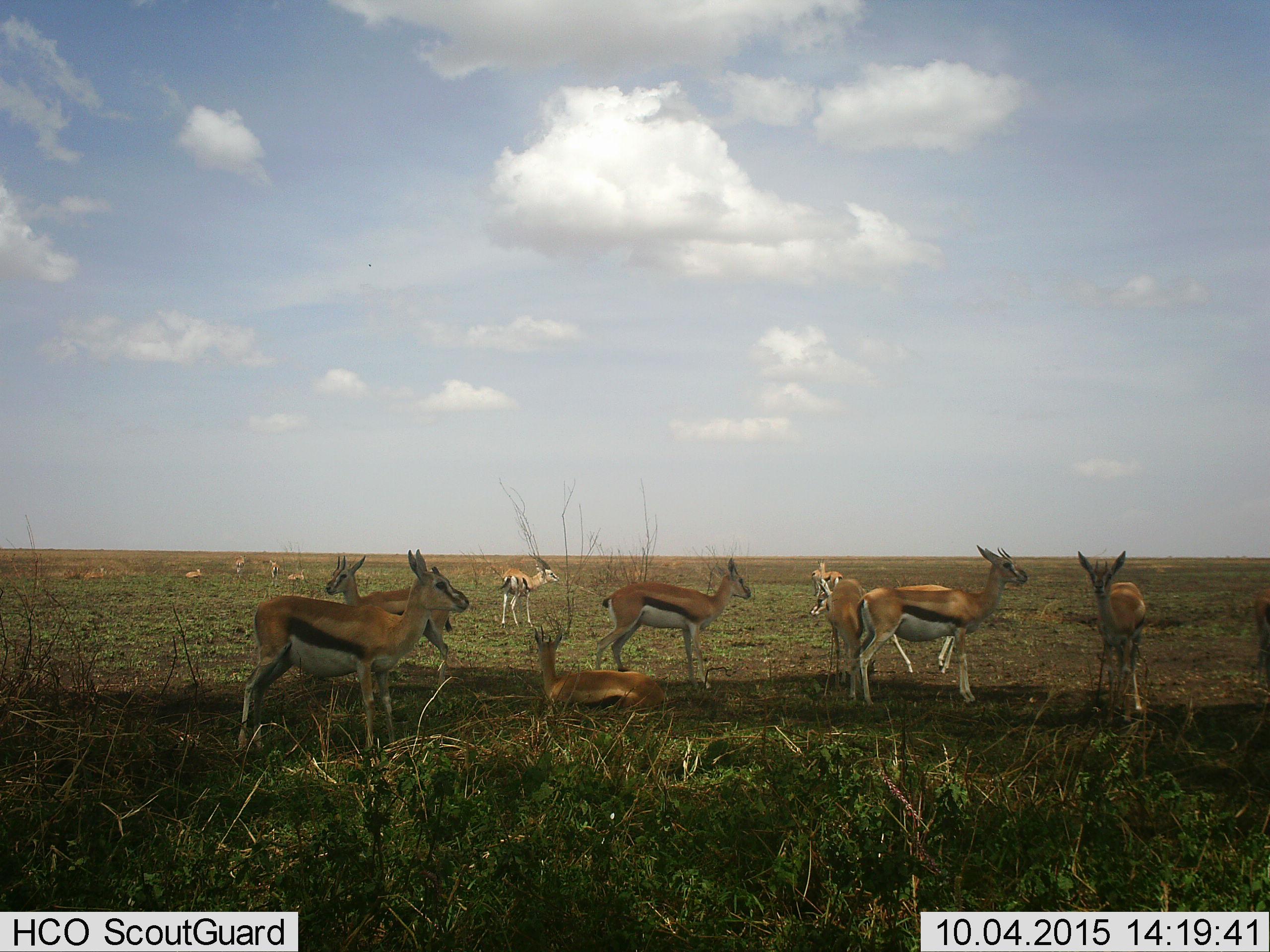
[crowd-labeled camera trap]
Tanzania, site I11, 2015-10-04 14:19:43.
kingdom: Animalia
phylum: Chordata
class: Mammalia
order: Artiodactyla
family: Bovidae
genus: Eudorcas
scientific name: Eudorcas thomsonii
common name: thomson's gazelle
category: gazellethomsons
Gazellethomsons (thomson's gazelle) (Eudorcas thomsonii), count 11-50. Behavior (volunteer vote fractions): standing 100%, resting 80%, moving 20%, interacting 0%. Young present (vote fraction): 20%. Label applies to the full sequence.